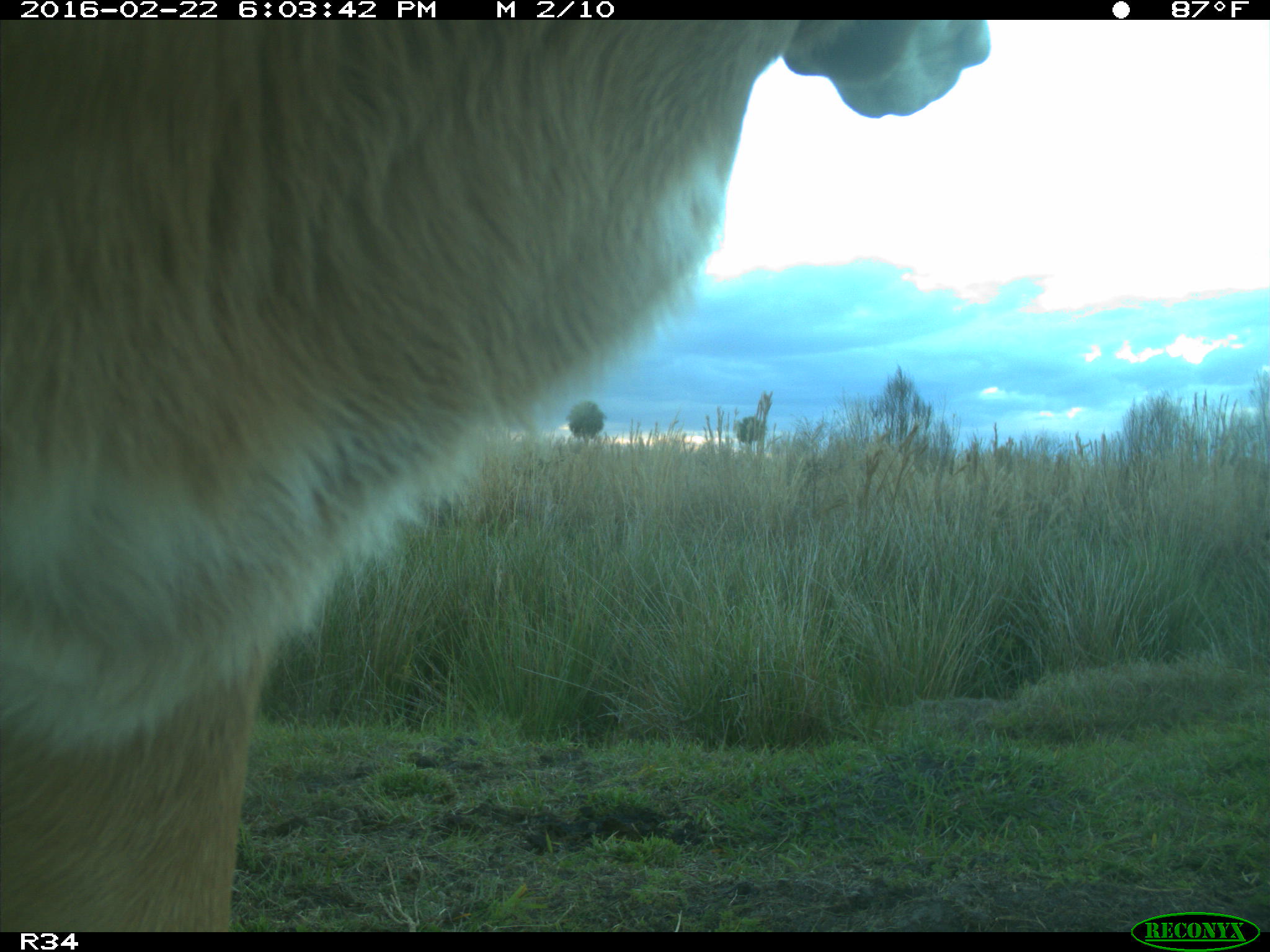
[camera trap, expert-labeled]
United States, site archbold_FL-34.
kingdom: Animalia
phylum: Chordata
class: Mammalia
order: Artiodactyla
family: Bovidae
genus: Bos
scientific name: Bos taurus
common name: domestic cow